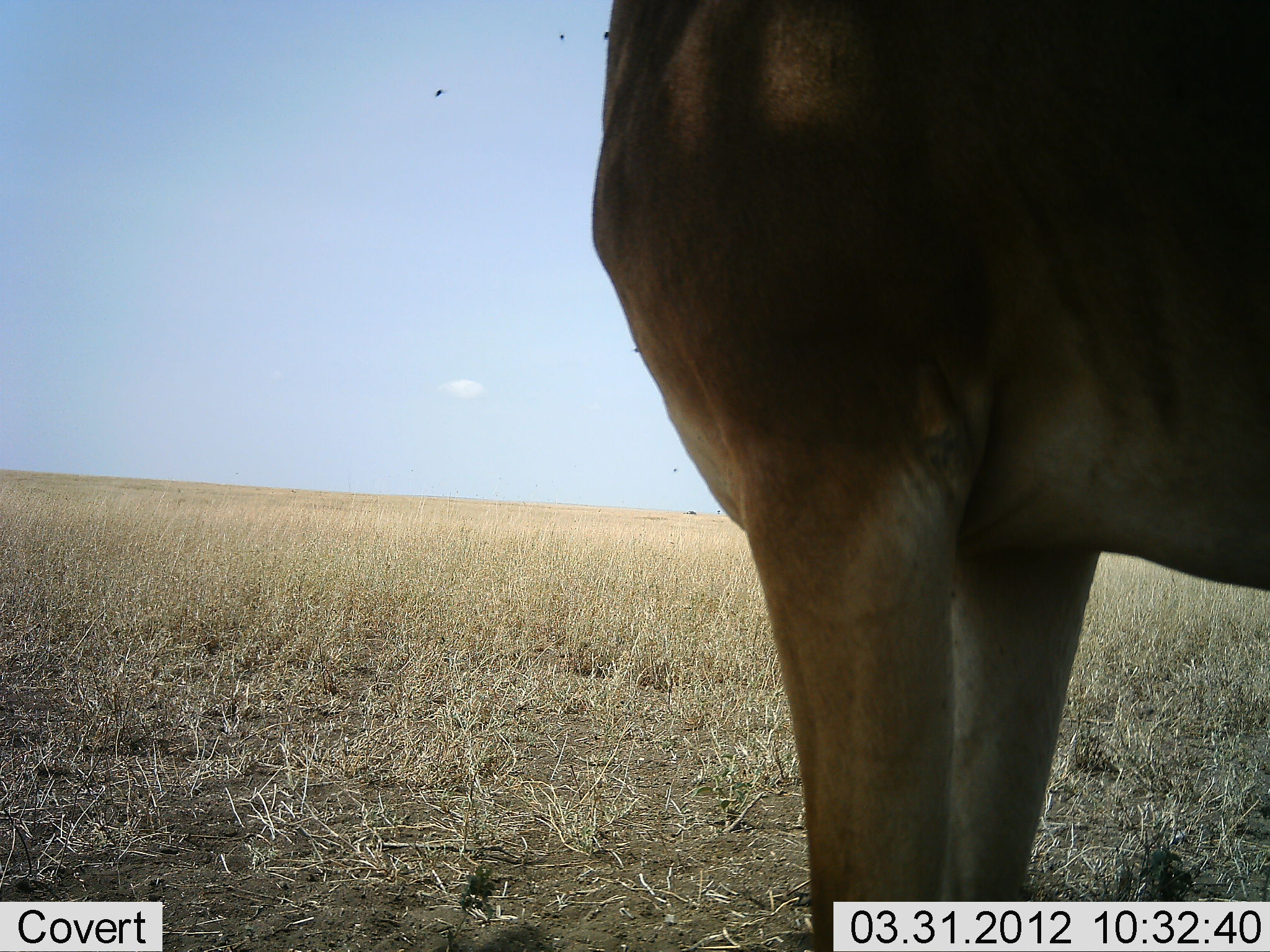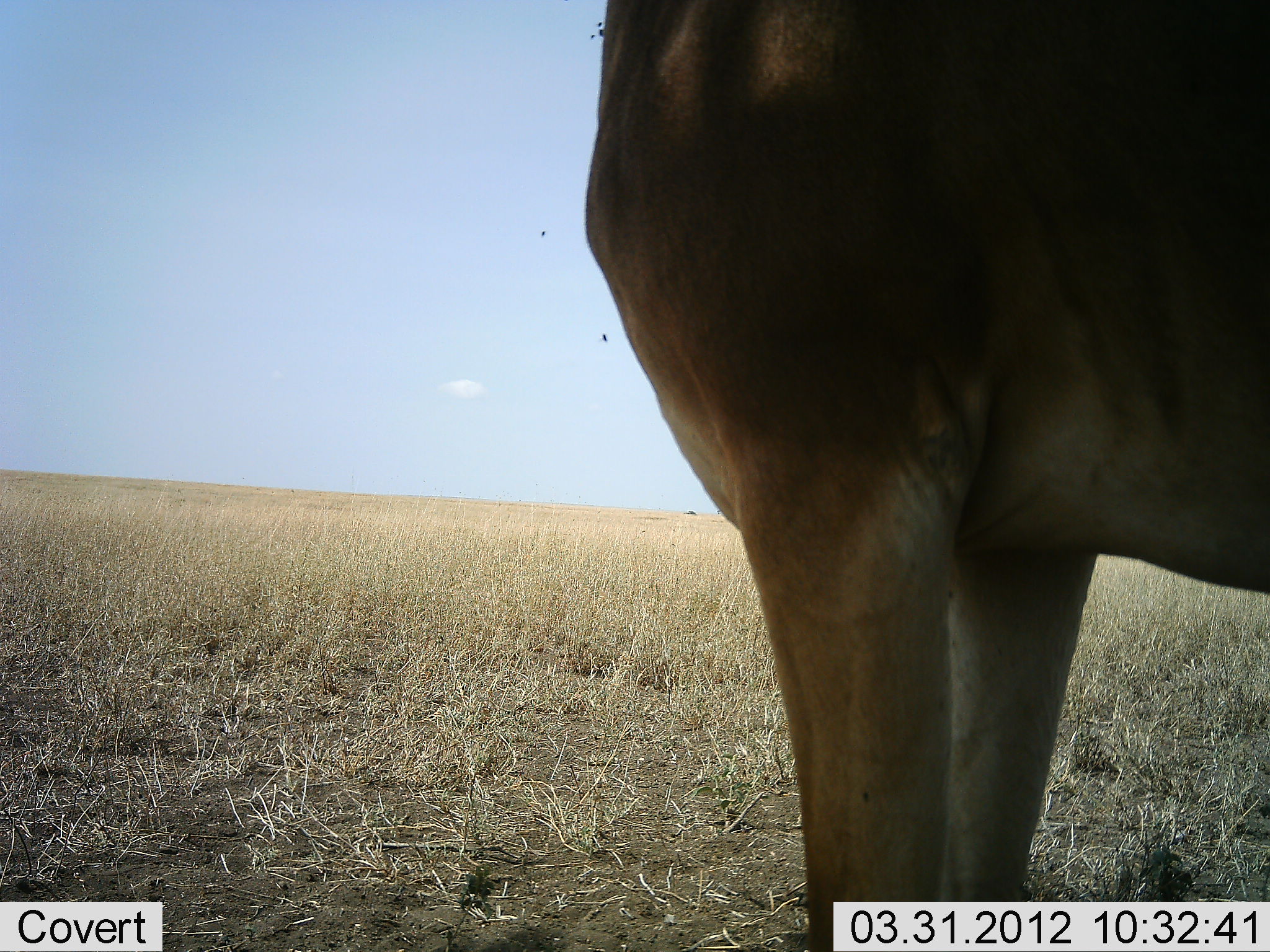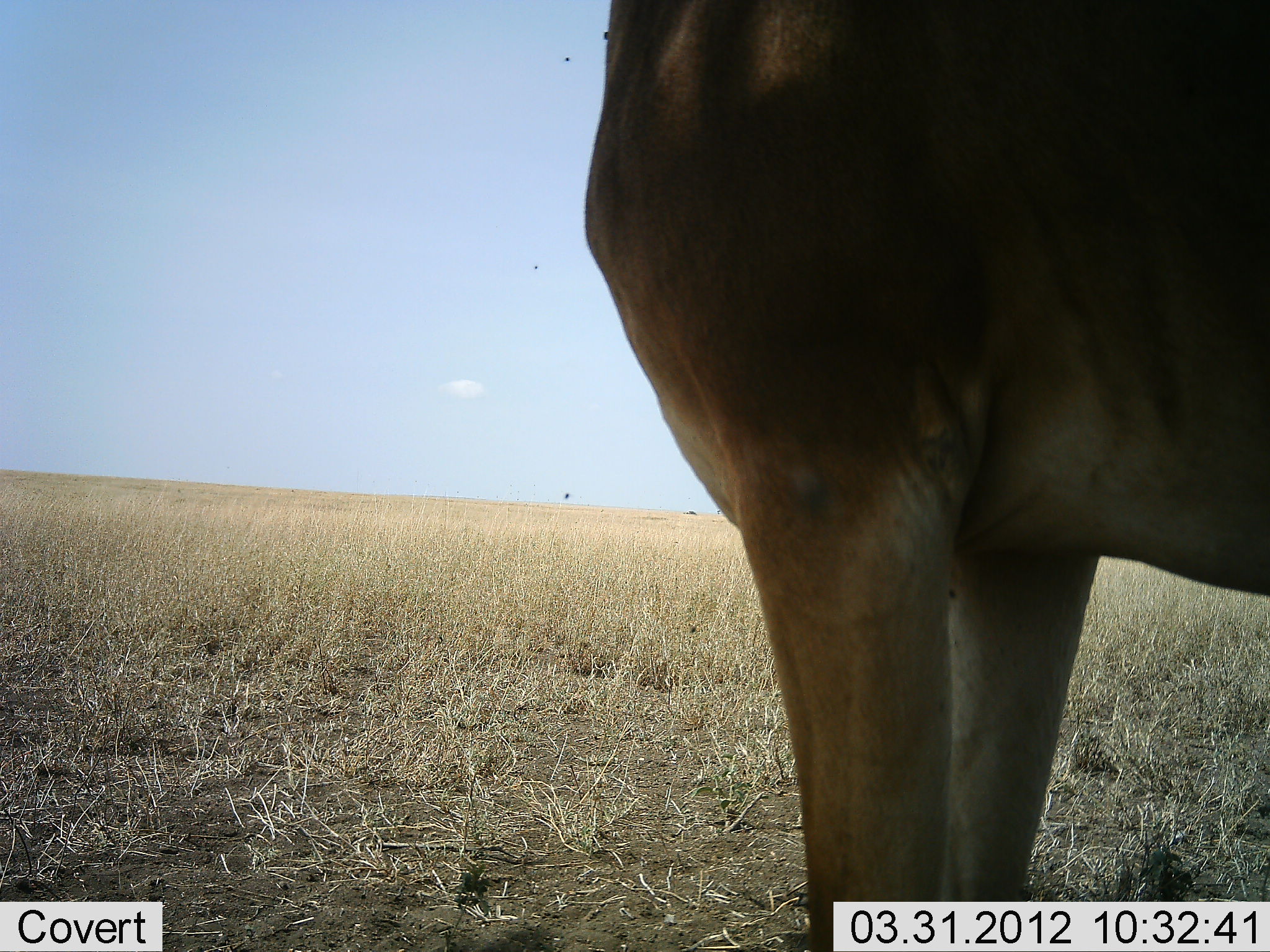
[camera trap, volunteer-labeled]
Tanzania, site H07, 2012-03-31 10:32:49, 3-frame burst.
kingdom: Animalia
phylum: Chordata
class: Mammalia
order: Artiodactyla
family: Bovidae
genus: Alcelaphus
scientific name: Alcelaphus buselaphus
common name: hartebeest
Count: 1.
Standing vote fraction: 100%.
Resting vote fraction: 0%.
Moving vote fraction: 0%.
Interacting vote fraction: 0%.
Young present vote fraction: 0%.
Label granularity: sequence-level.